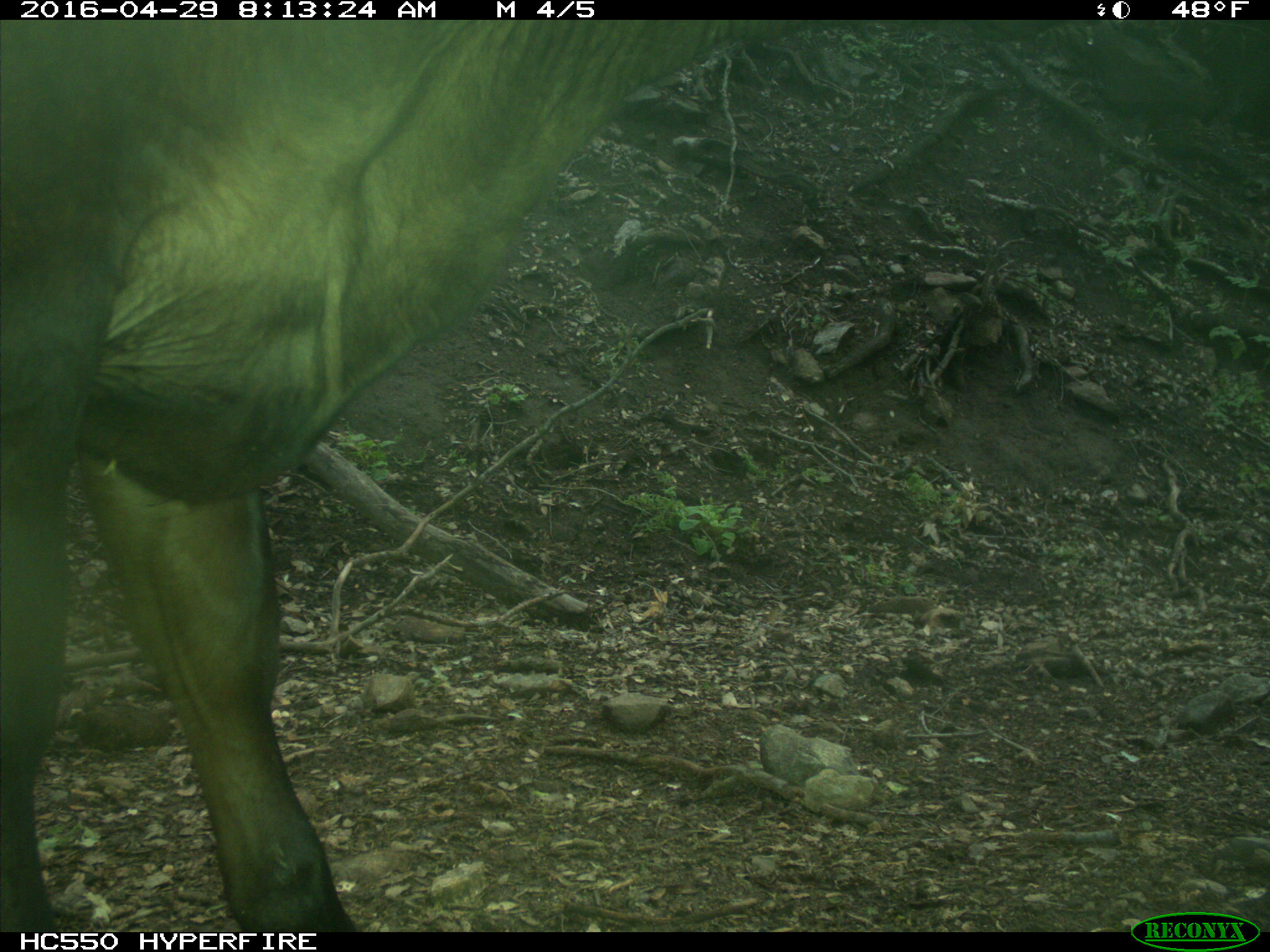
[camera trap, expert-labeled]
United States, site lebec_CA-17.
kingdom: Animalia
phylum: Chordata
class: Mammalia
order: Artiodactyla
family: Bovidae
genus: Bos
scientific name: Bos taurus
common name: domestic cow